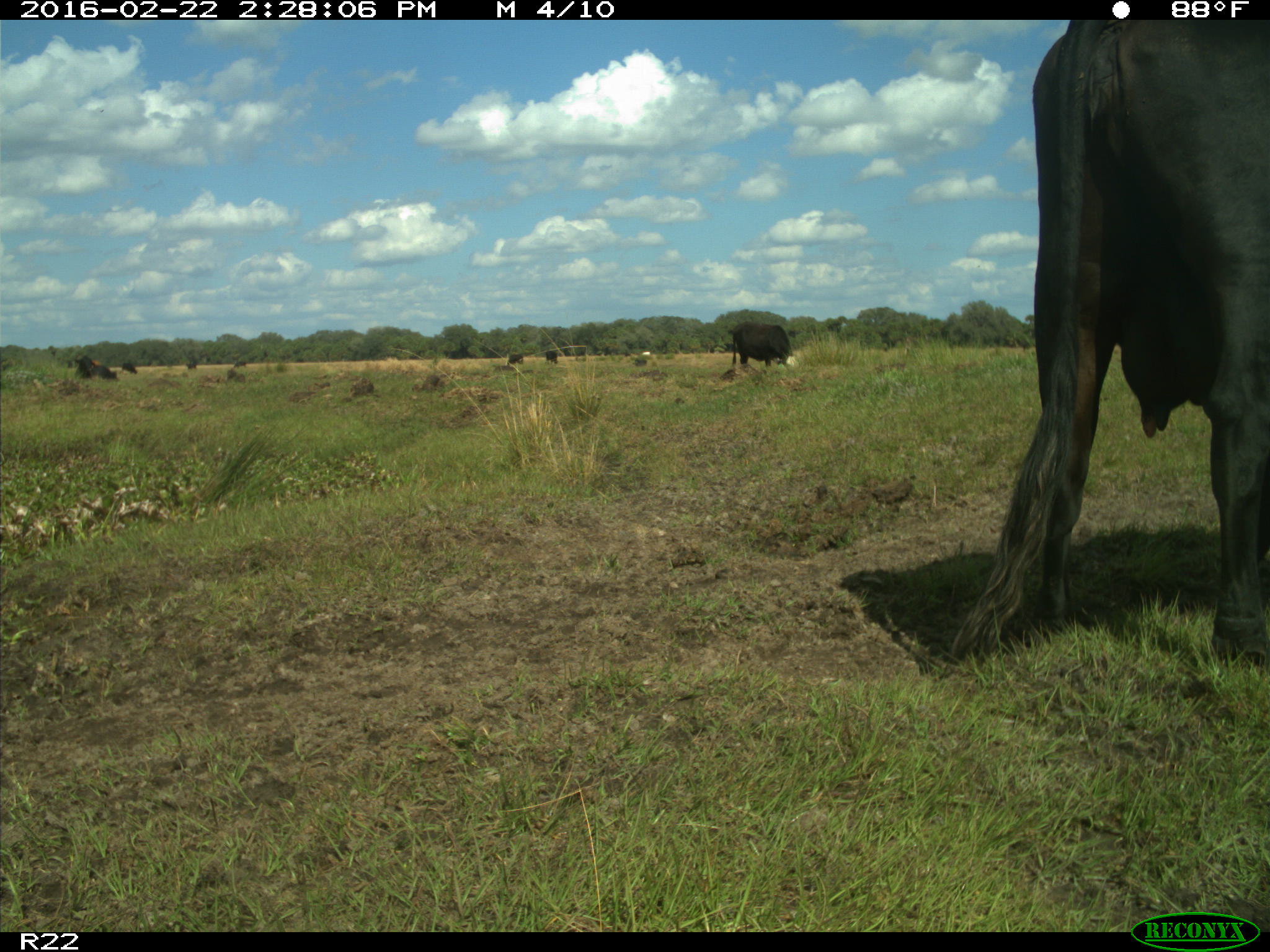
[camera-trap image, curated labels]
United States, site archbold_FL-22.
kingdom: Animalia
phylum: Chordata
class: Mammalia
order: Artiodactyla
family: Bovidae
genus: Bos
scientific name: Bos taurus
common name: domestic cow